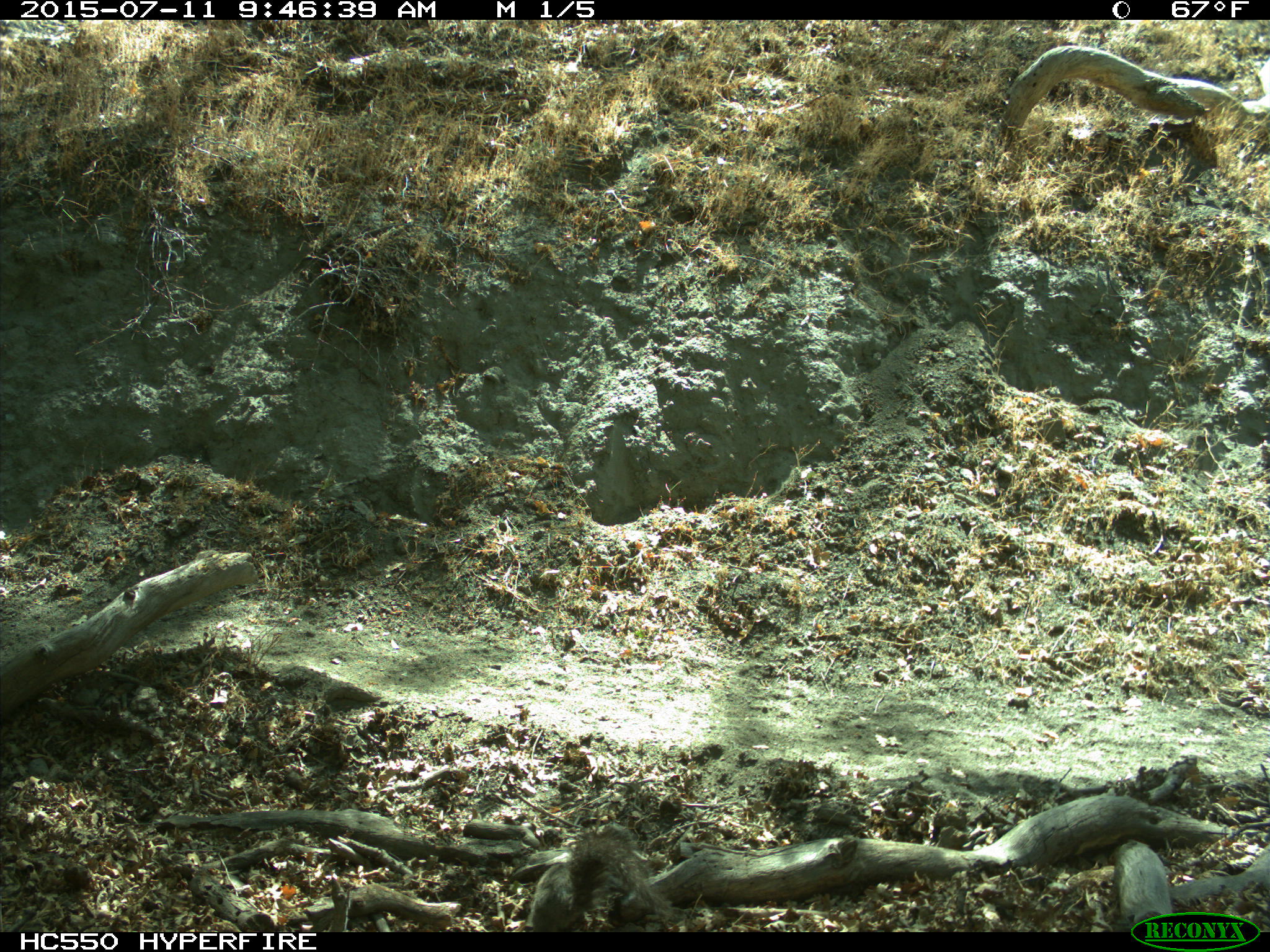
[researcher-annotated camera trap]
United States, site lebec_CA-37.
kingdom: Animalia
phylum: Chordata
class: Mammalia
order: Rodentia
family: Sciuridae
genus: Sciurus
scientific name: Sciurus carolinensis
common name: eastern gray squirrel